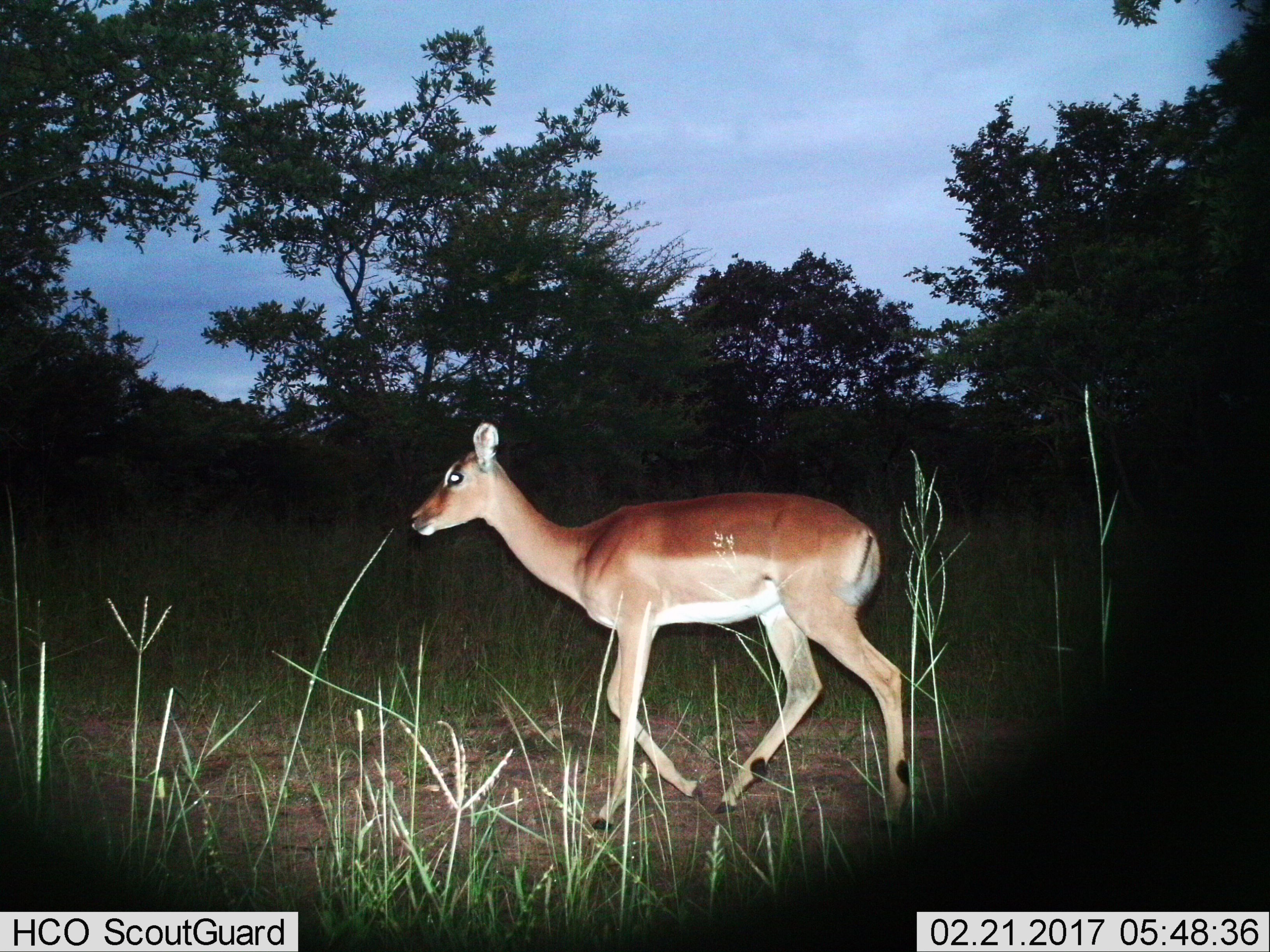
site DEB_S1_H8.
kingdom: Animalia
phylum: Chordata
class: Mammalia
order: Artiodactyla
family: Bovidae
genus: Aepyceros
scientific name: Aepyceros melampus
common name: impala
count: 1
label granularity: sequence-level